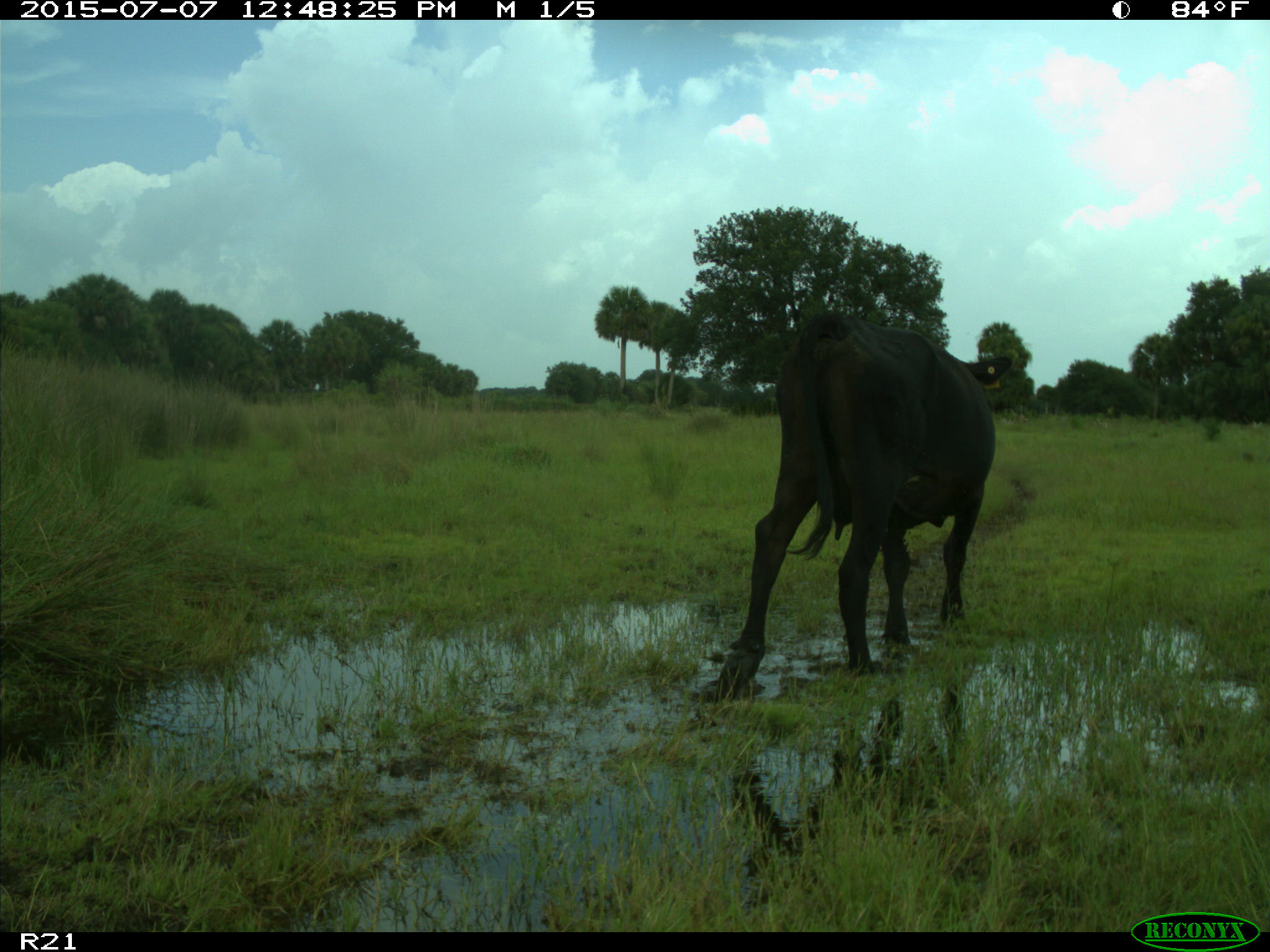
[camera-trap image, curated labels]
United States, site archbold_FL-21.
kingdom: Animalia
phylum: Chordata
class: Mammalia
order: Artiodactyla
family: Bovidae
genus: Bos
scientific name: Bos taurus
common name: domestic cow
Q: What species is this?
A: Bos taurus (domestic cow).